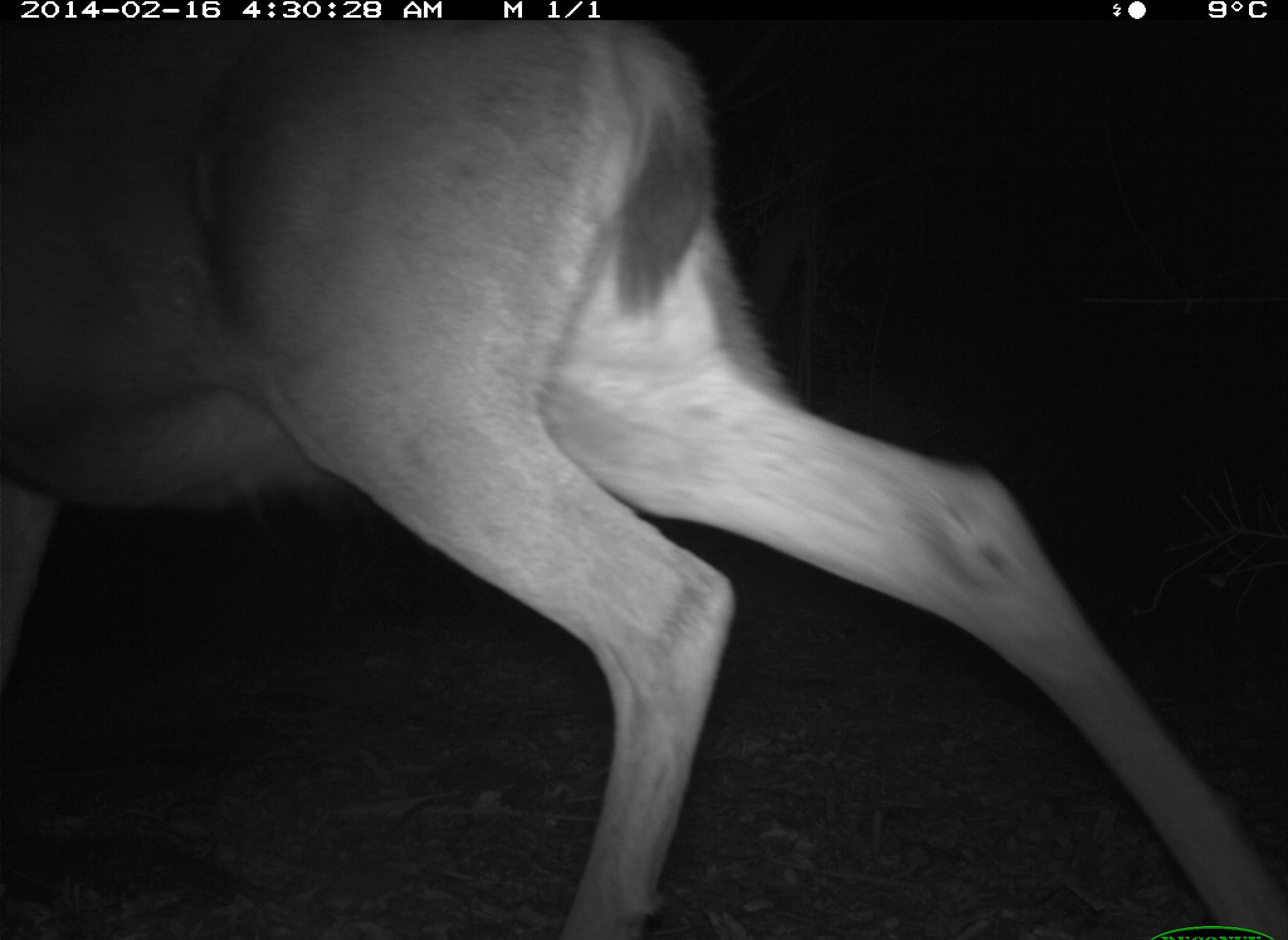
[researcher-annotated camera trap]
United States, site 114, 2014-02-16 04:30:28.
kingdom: Animalia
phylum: Chordata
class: Mammalia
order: Artiodactyla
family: Cervidae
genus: Odocoileus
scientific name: Odocoileus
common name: deer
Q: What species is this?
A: Deer (Odocoileus).